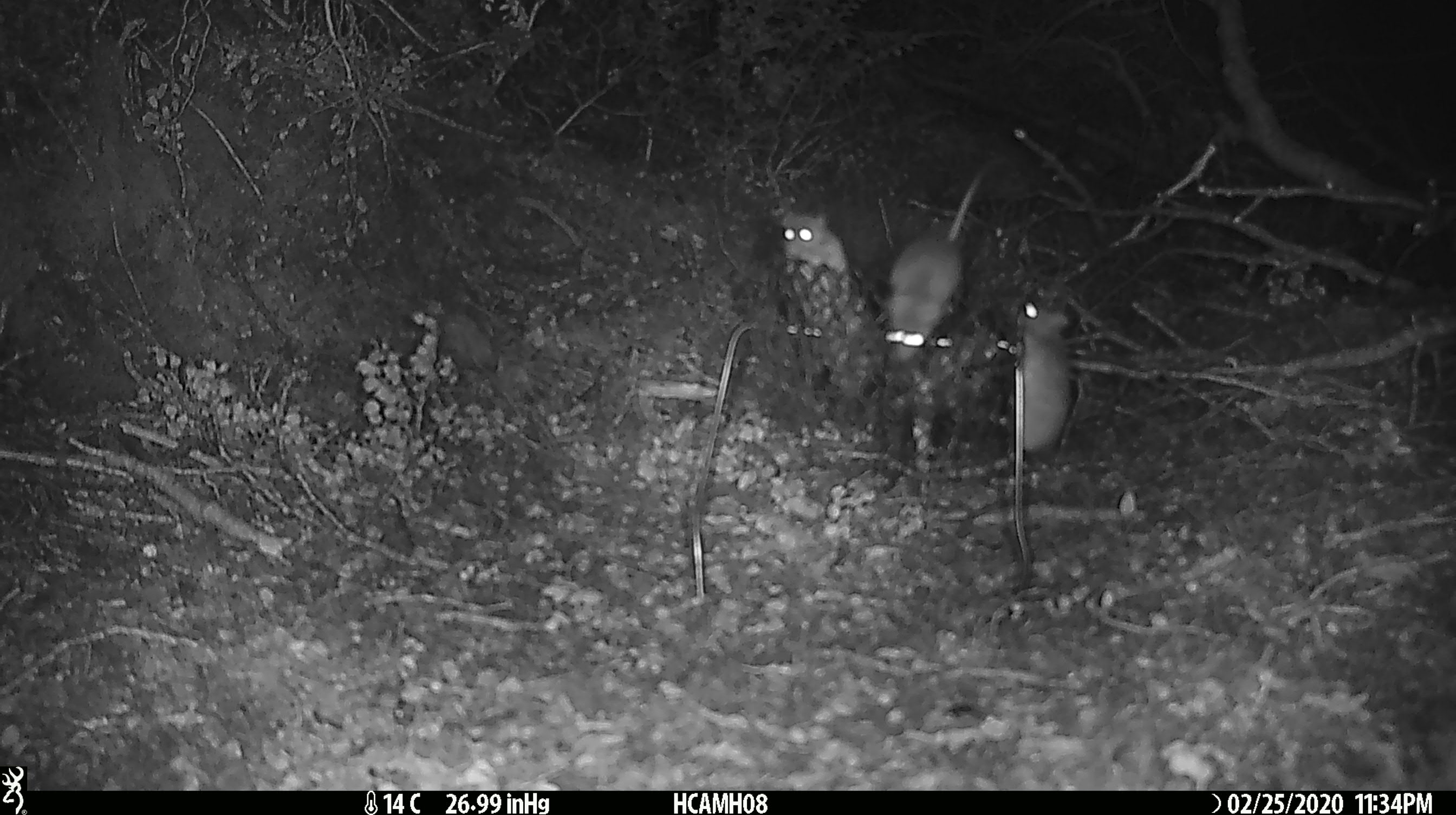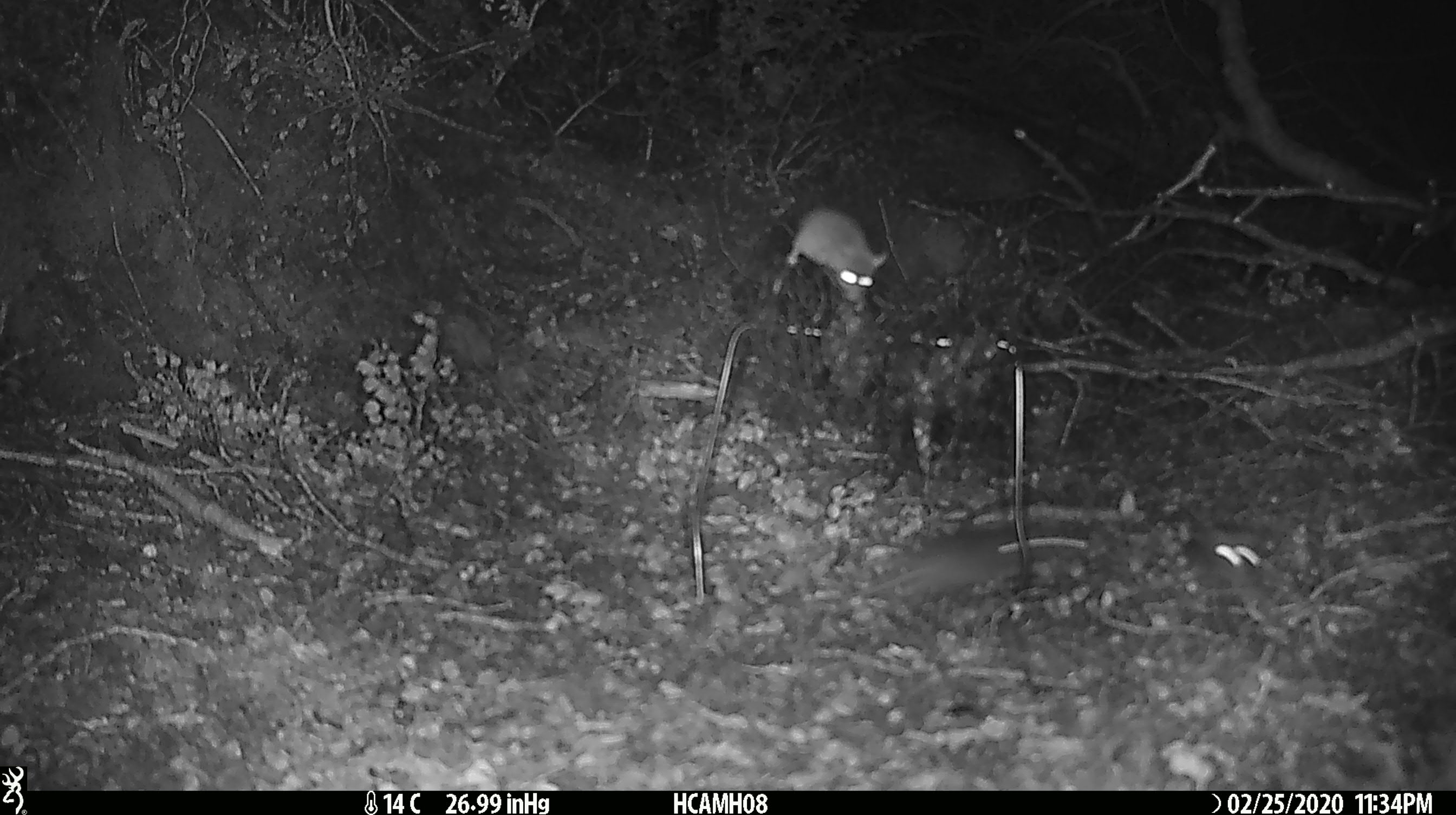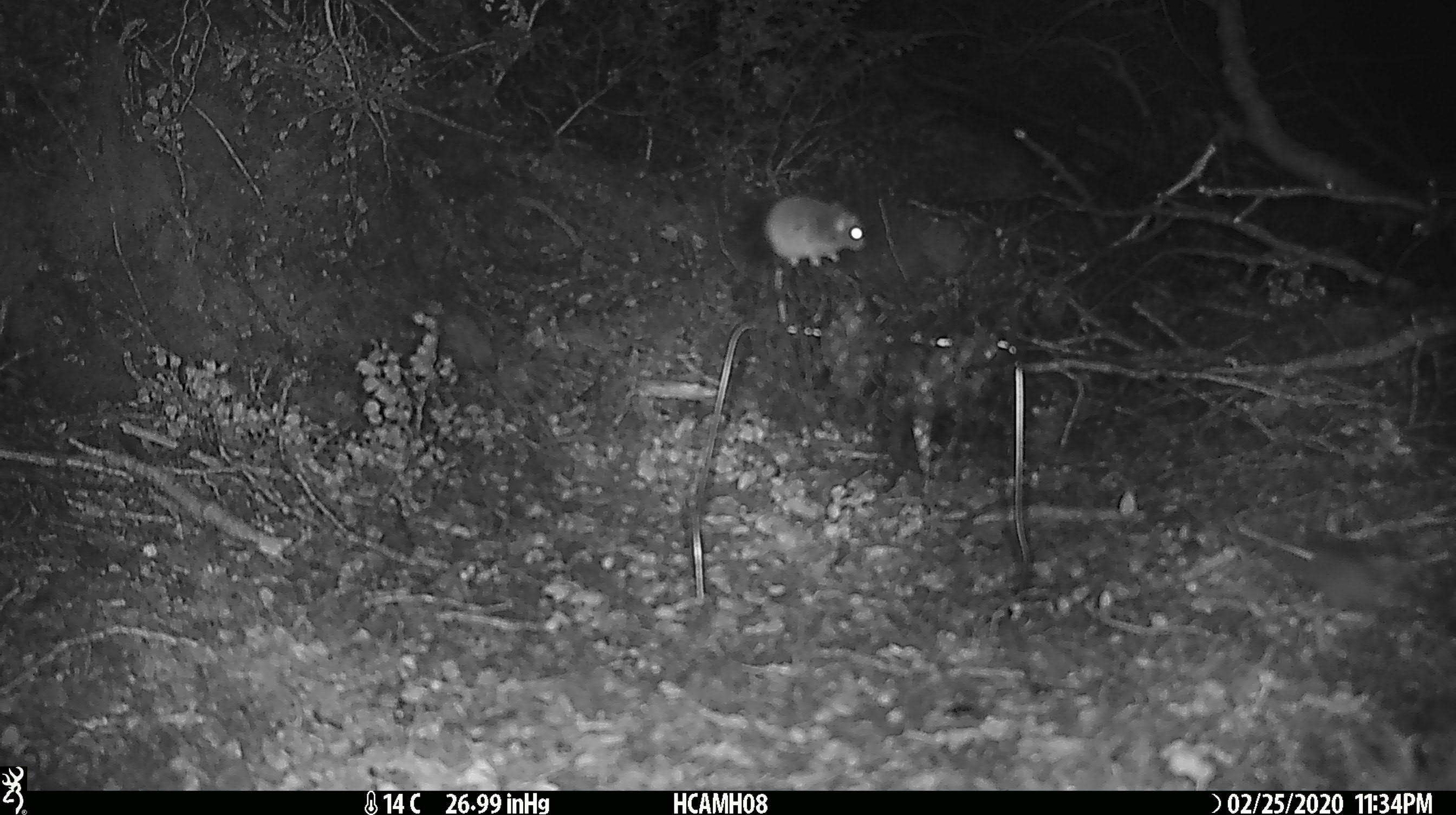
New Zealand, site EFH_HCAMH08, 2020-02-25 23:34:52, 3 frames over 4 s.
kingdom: Animalia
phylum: Chordata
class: Mammalia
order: Rodentia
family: Muridae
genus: Mus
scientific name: Mus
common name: mouse